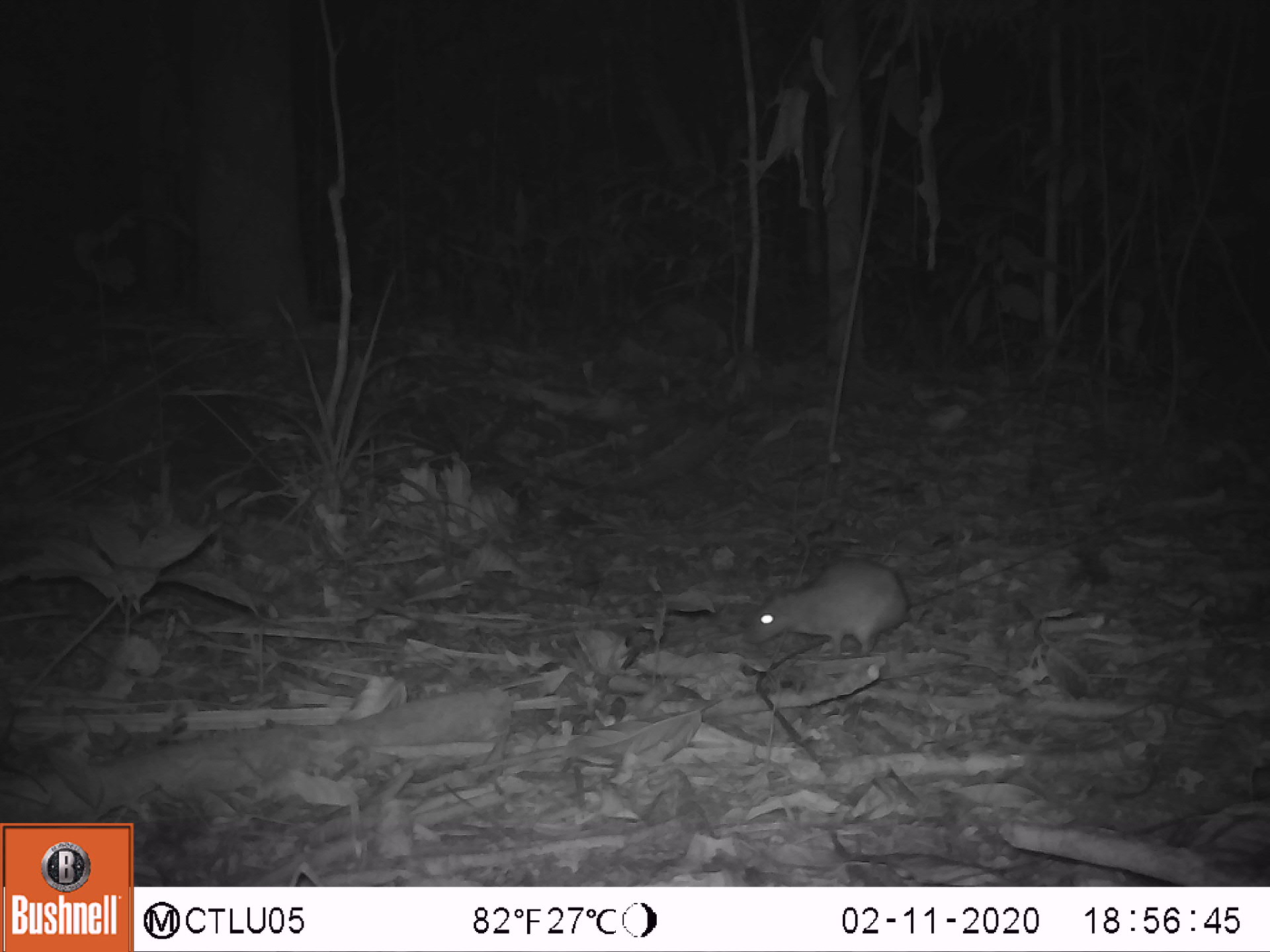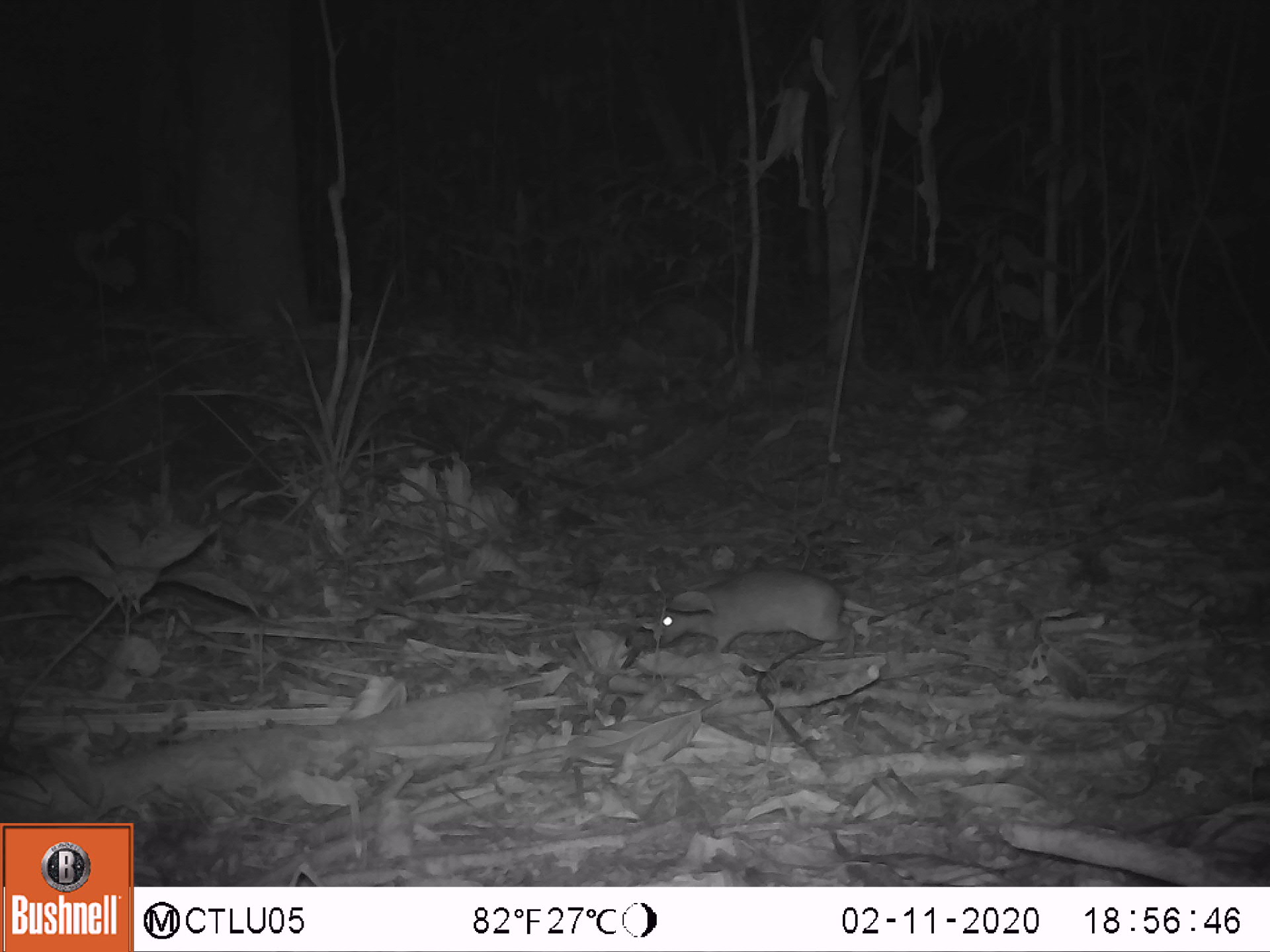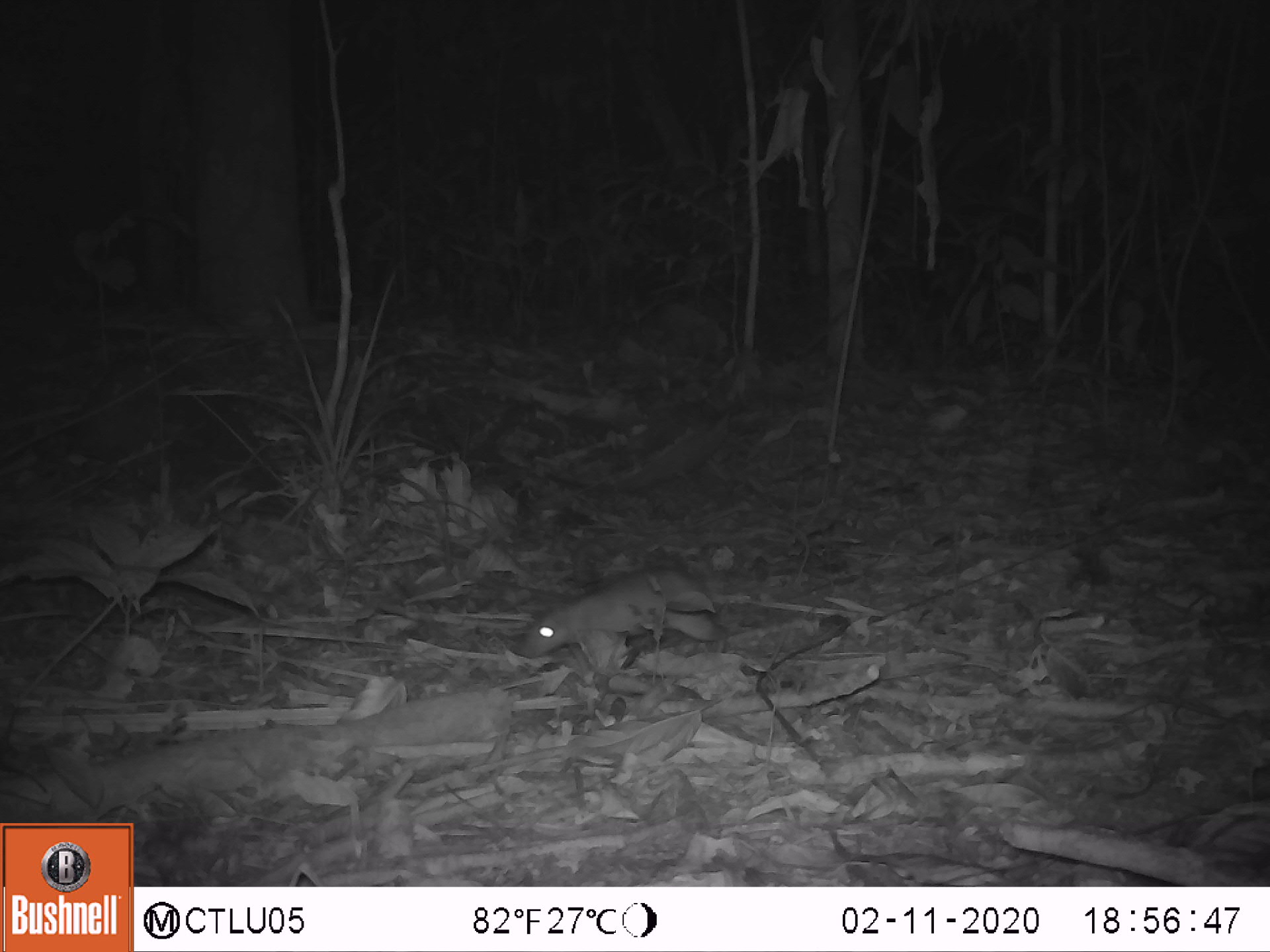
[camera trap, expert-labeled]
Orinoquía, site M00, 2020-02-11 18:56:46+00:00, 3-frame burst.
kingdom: Animalia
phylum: Chordata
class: Mammalia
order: Rodentia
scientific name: Rodentia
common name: rodent